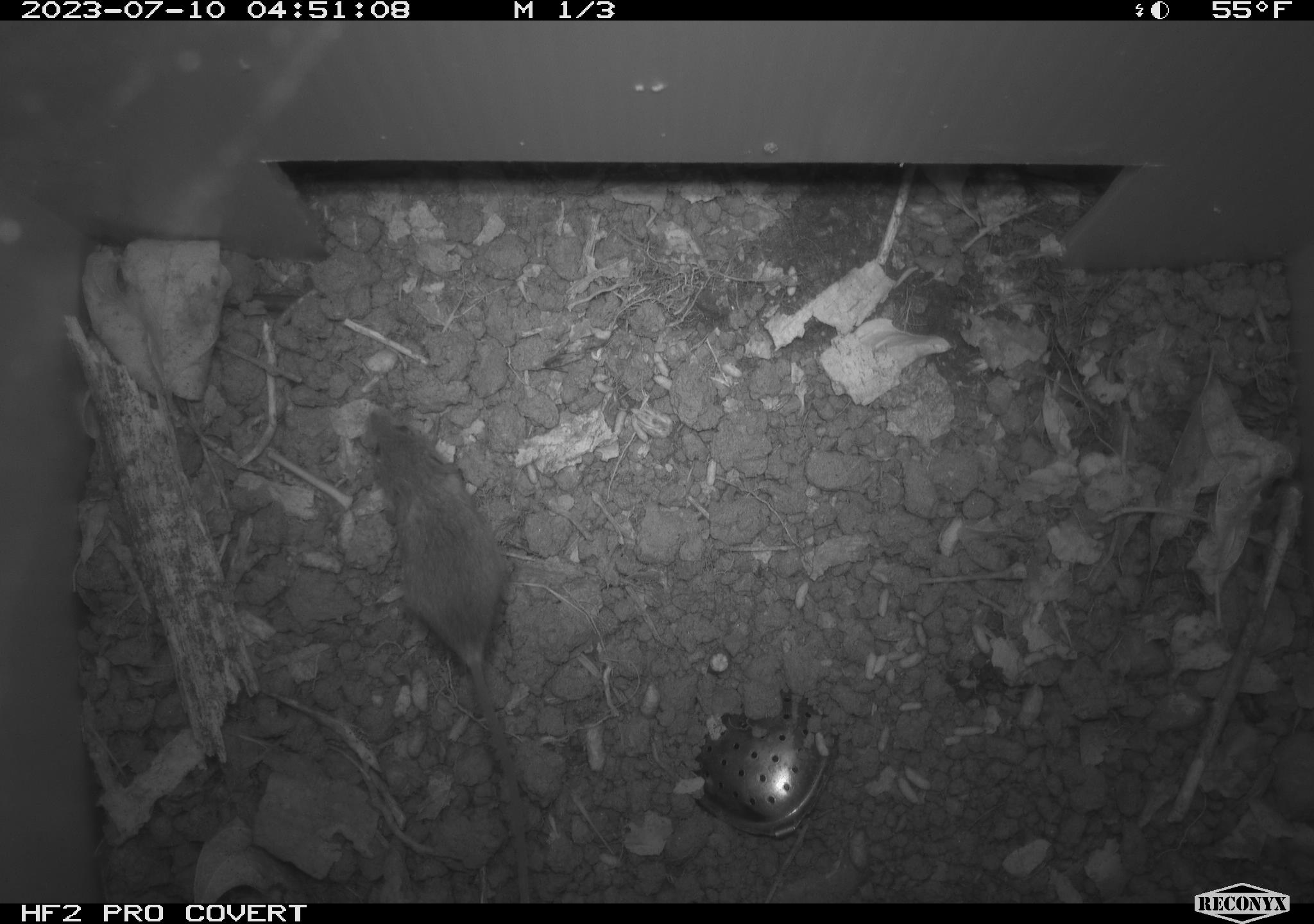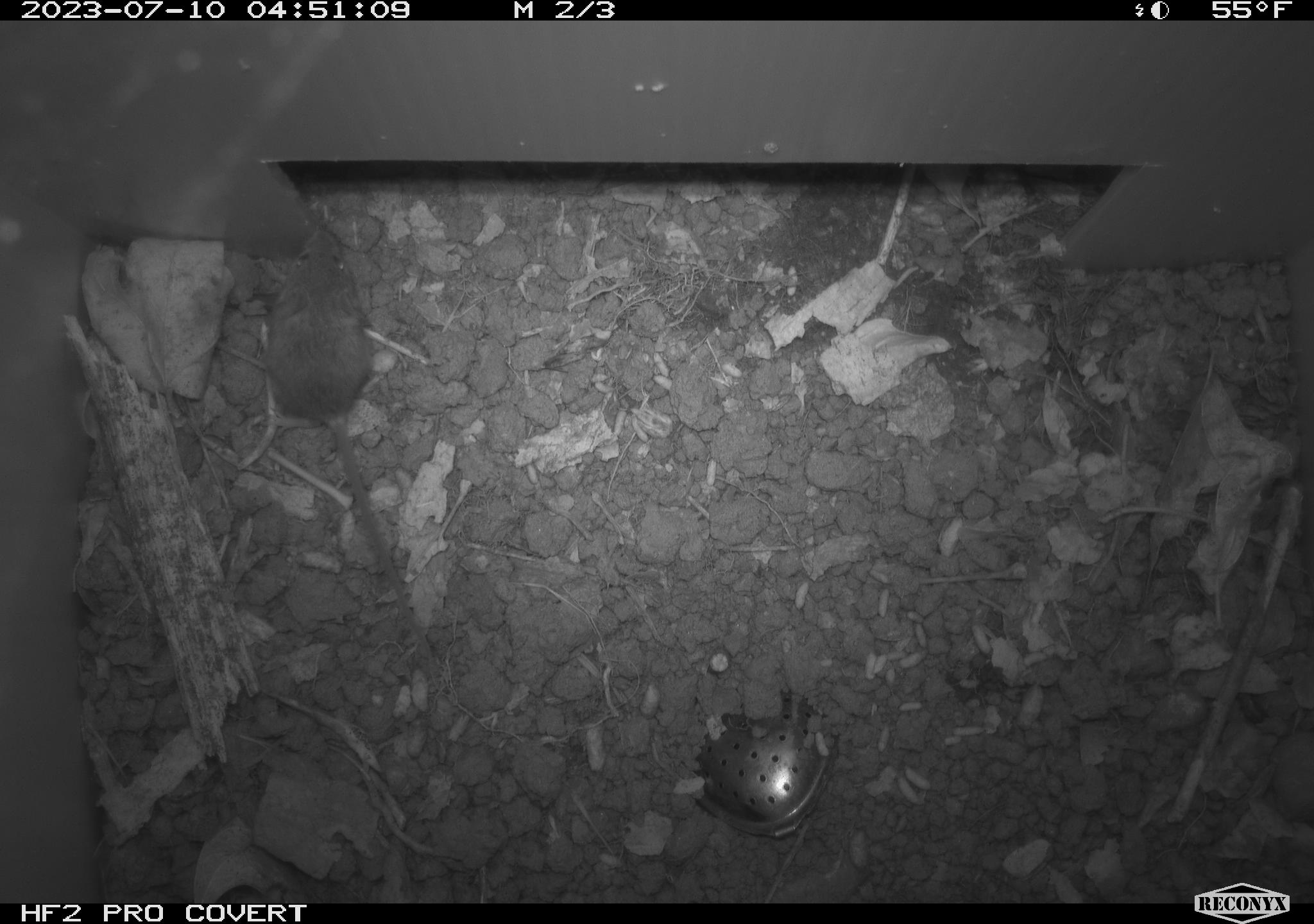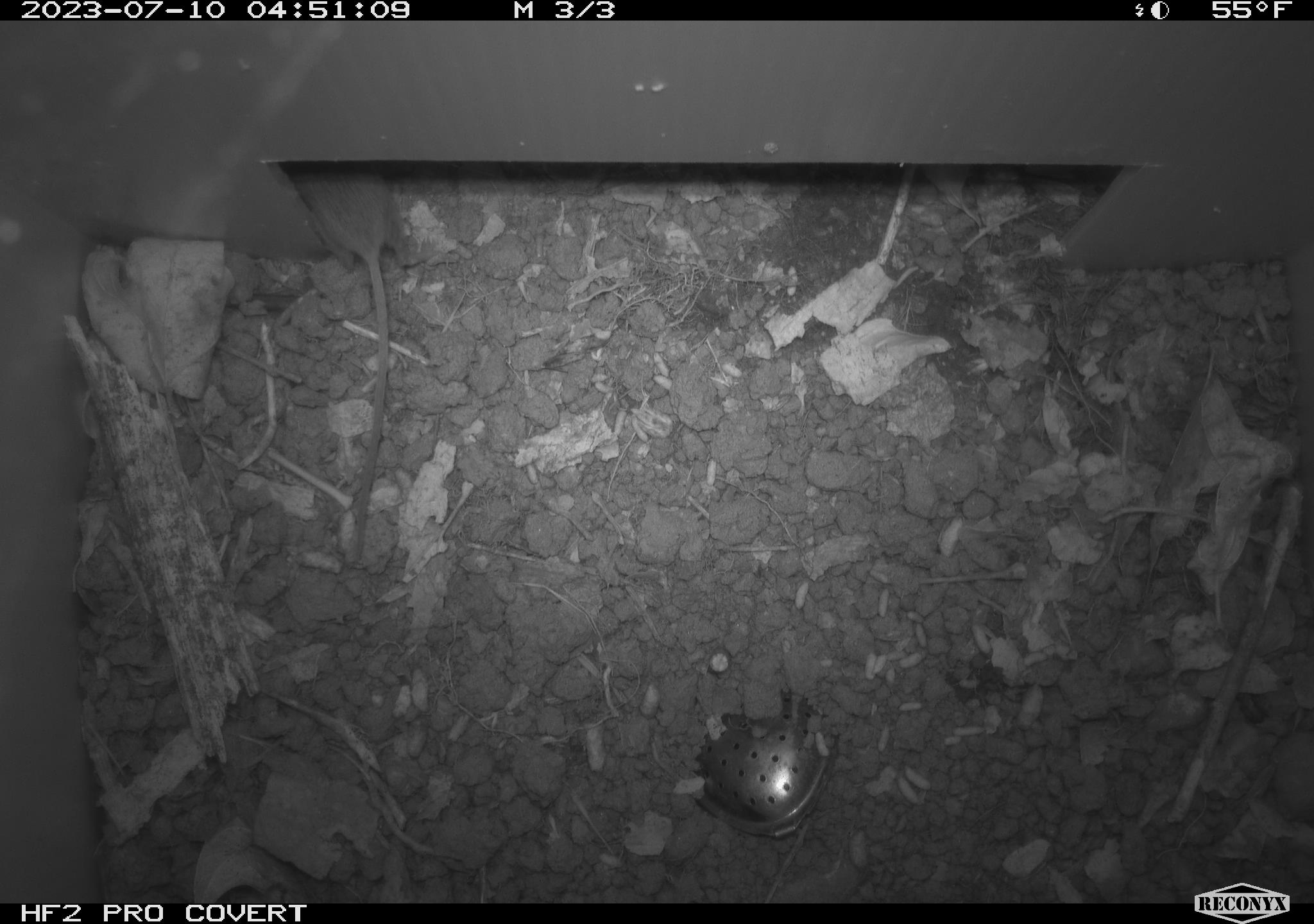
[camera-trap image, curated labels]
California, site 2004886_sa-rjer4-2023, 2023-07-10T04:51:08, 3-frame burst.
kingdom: Animalia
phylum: Chordata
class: Mammalia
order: Rodentia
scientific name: Rodentia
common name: mouse species